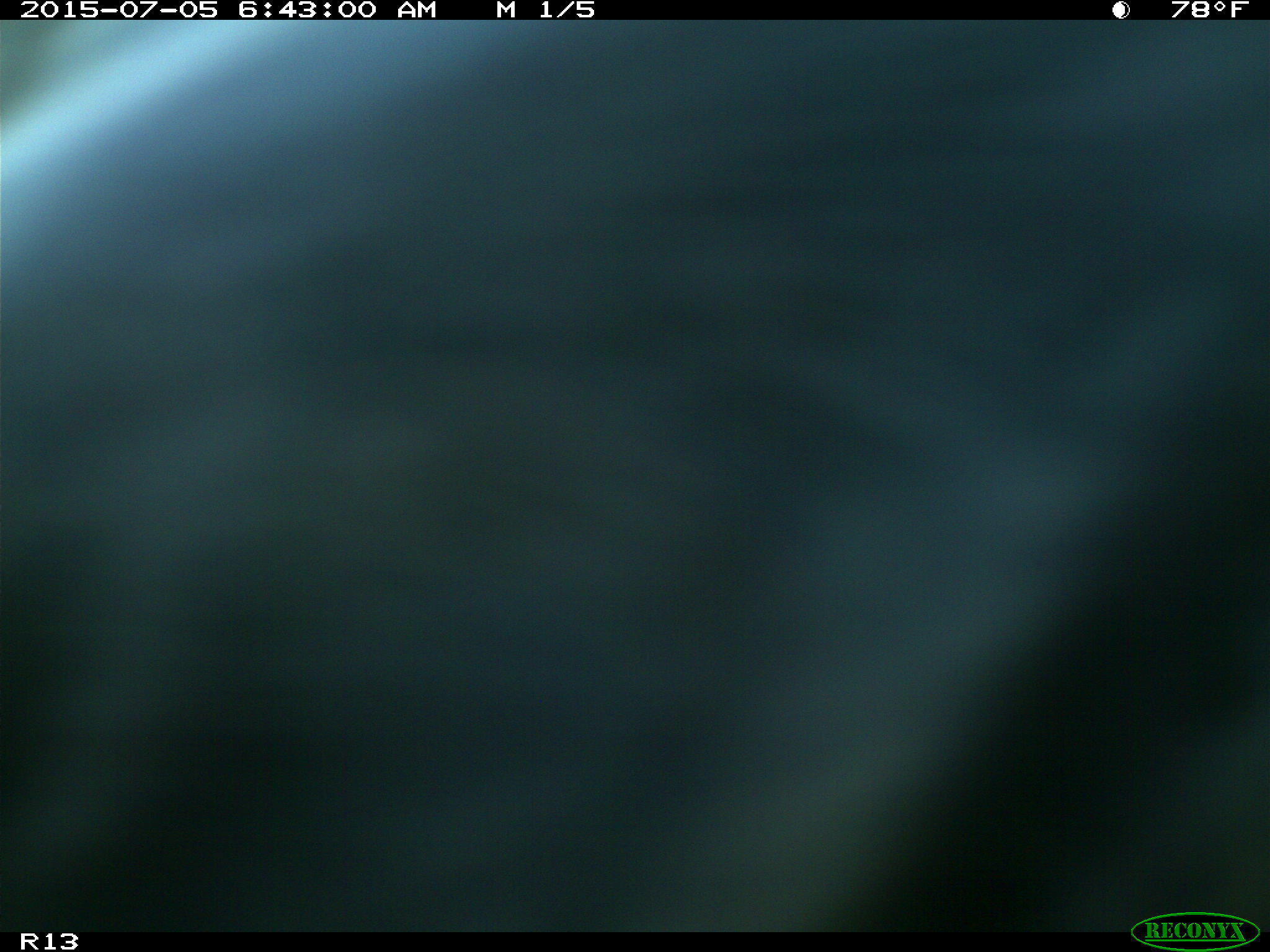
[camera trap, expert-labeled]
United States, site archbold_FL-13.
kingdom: Animalia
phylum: Chordata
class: Mammalia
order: Artiodactyla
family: Bovidae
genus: Bos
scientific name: Bos taurus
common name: domestic cow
Bos taurus (domestic cow).